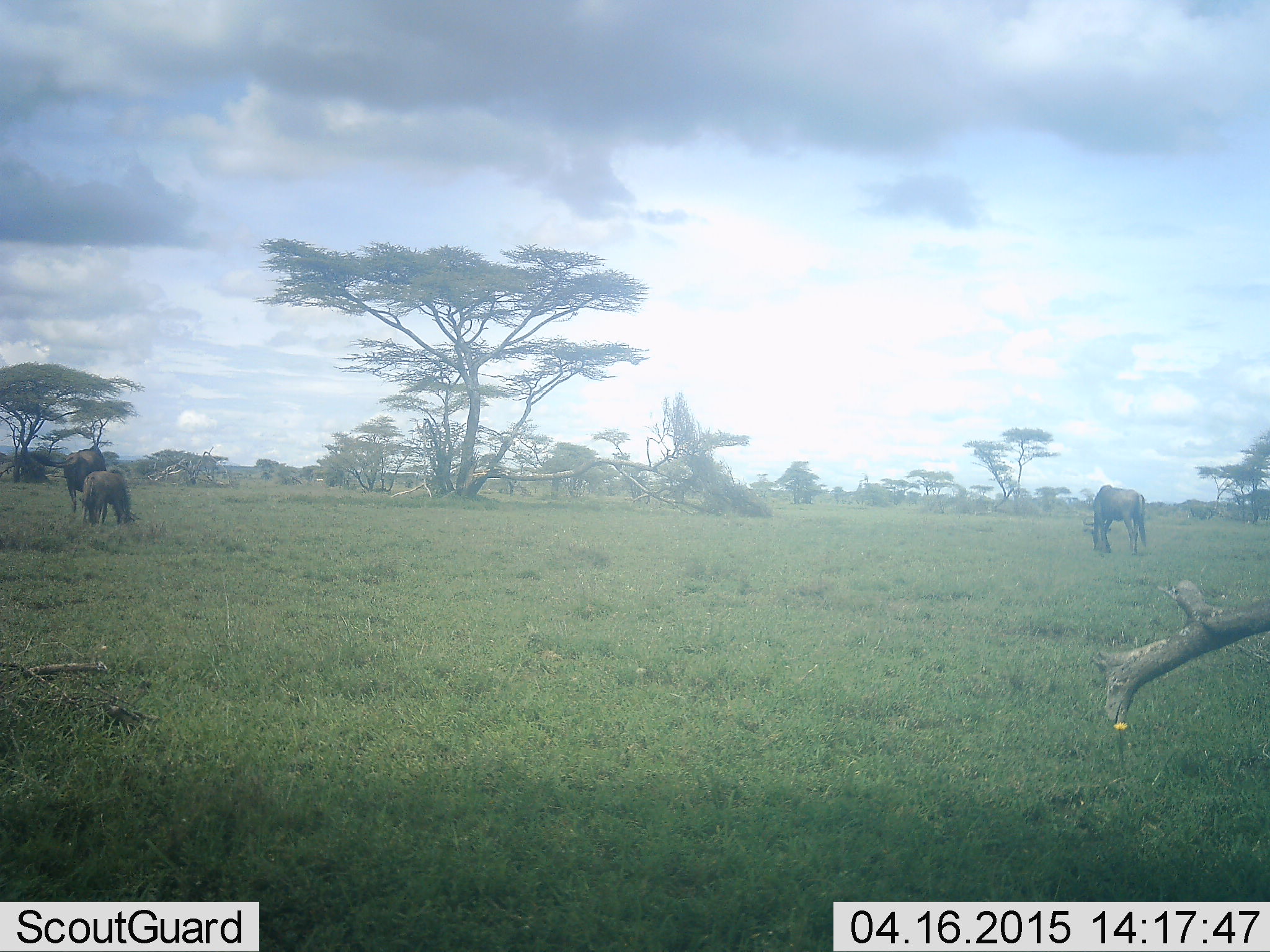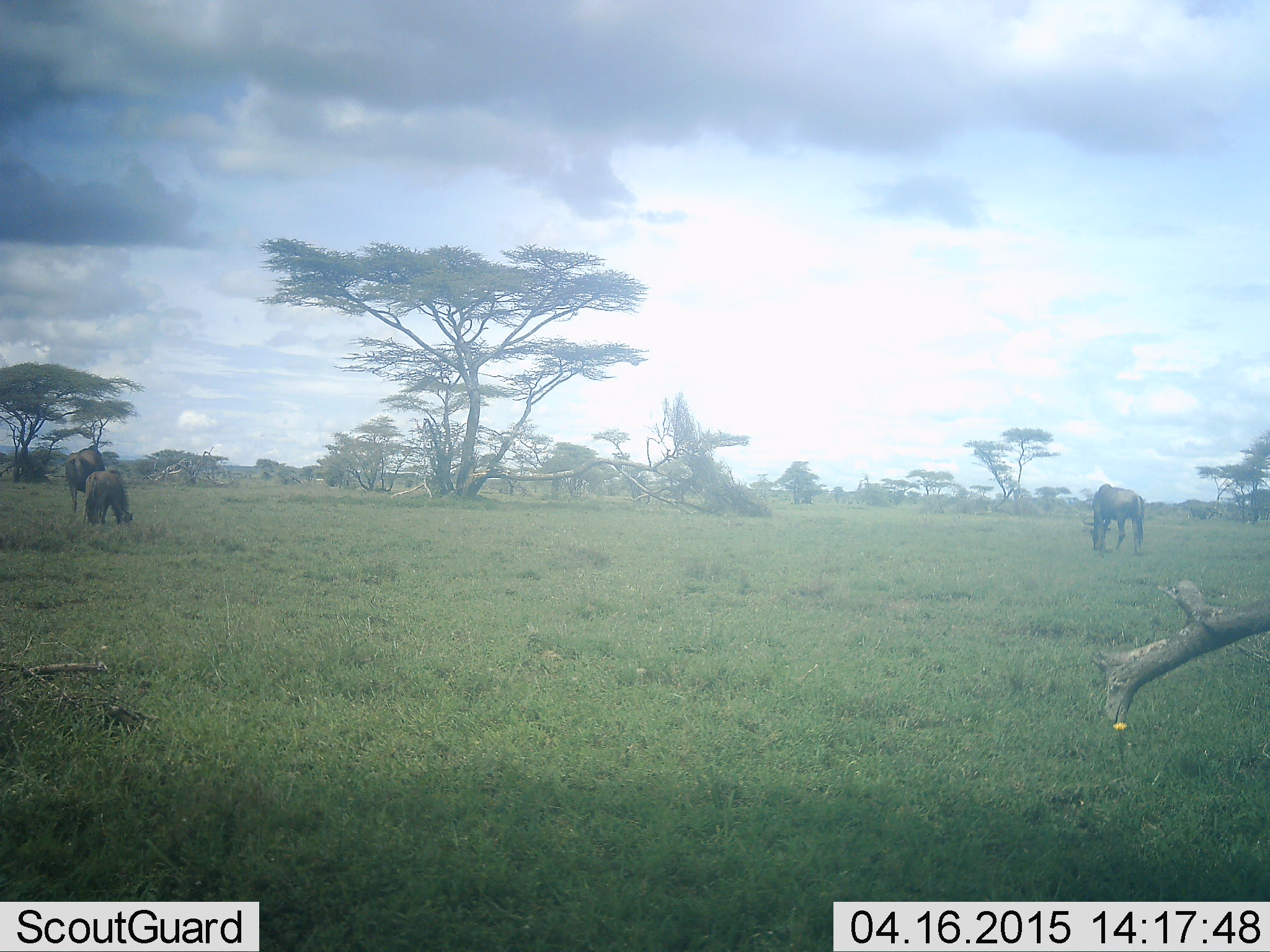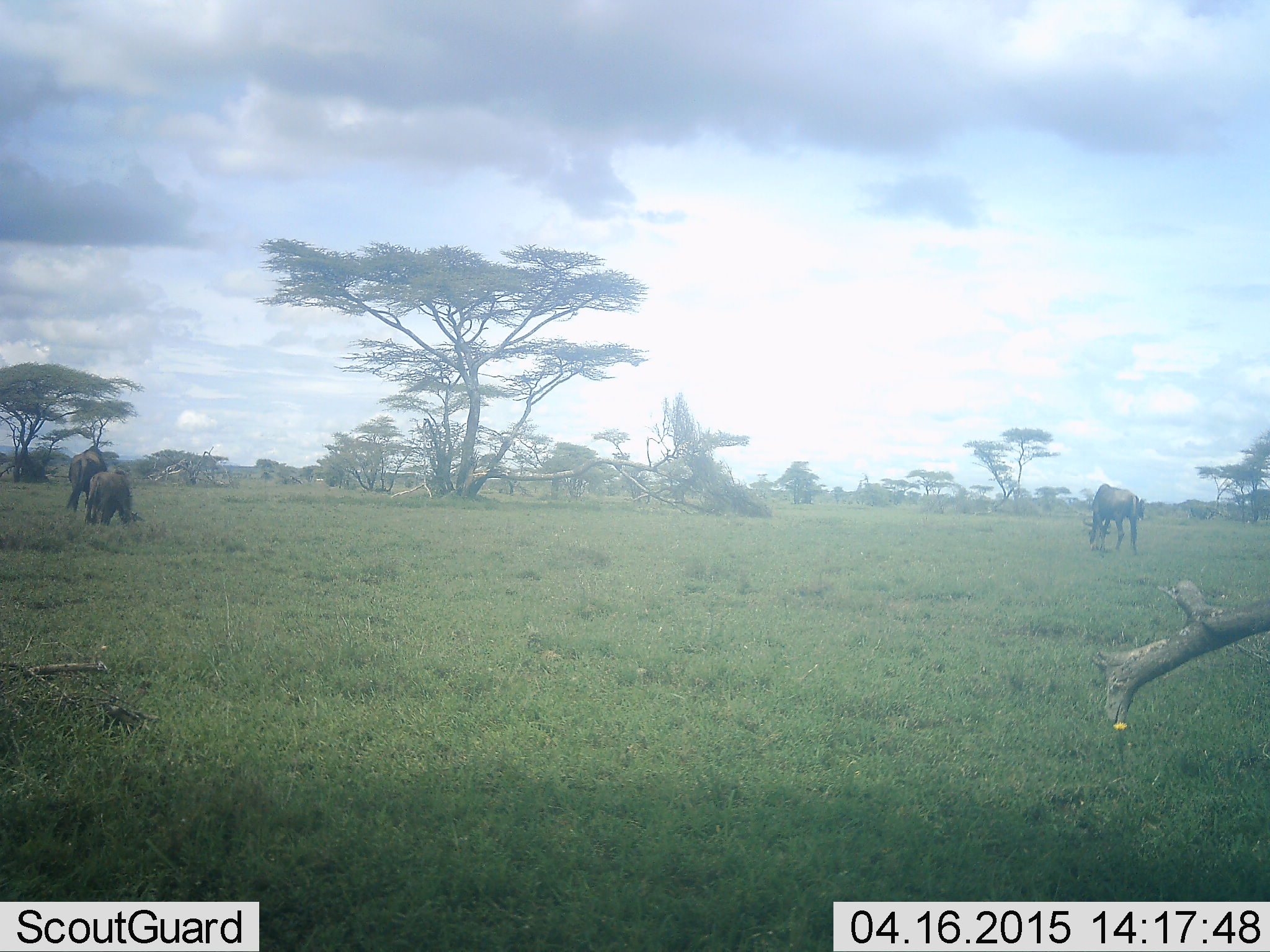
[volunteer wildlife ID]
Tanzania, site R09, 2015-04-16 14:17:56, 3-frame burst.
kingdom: Animalia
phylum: Chordata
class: Mammalia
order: Artiodactyla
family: Bovidae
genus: Connochaetes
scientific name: Connochaetes taurinus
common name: blue wildebeest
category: wildebeest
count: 3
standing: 0%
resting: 0%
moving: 10%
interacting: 0%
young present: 40%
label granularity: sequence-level